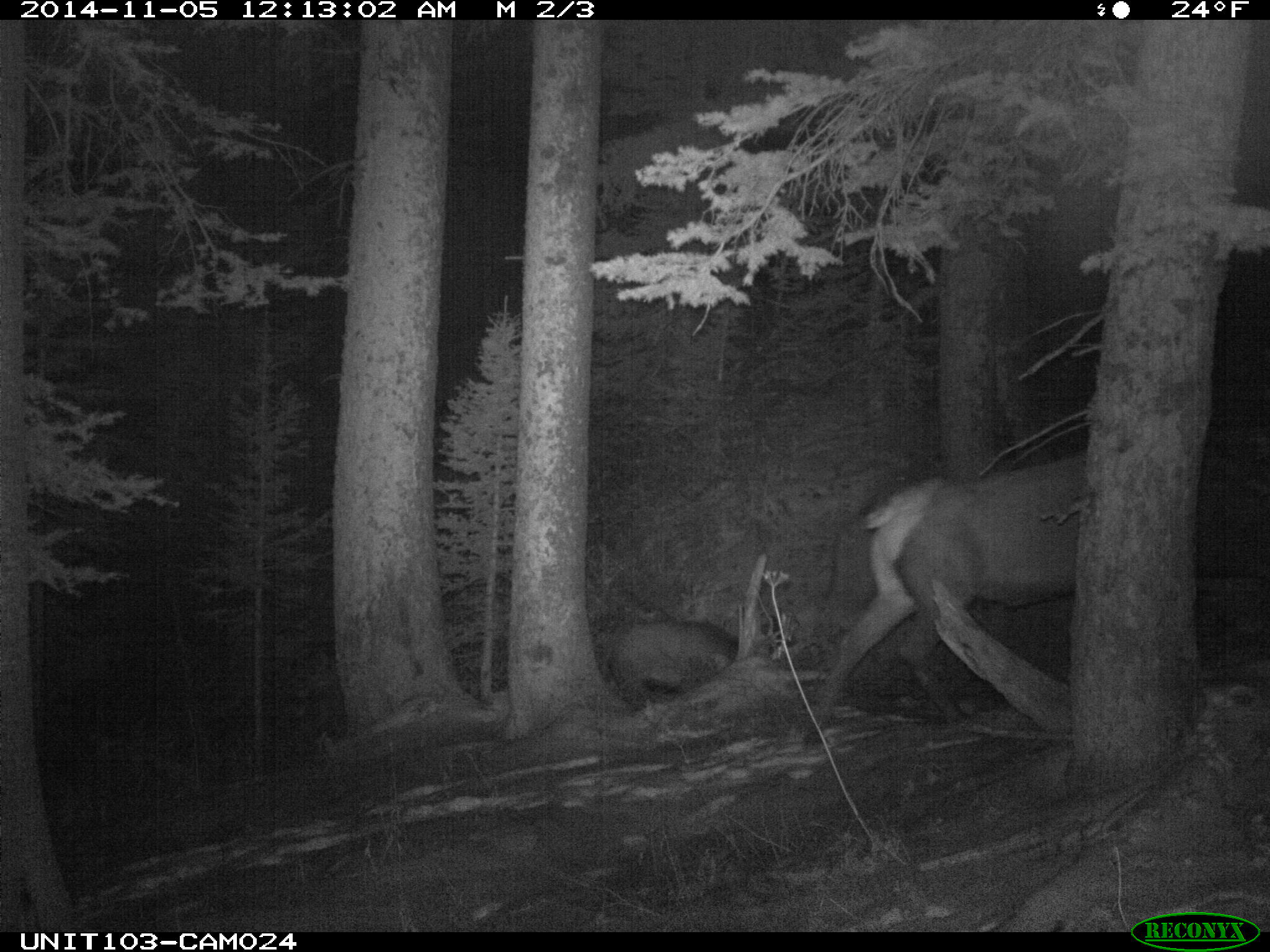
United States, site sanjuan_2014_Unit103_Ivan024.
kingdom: Animalia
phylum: Chordata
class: Mammalia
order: Artiodactyla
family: Cervidae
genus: Cervus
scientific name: Cervus elaphus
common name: red deer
Cervus elaphus (red deer).